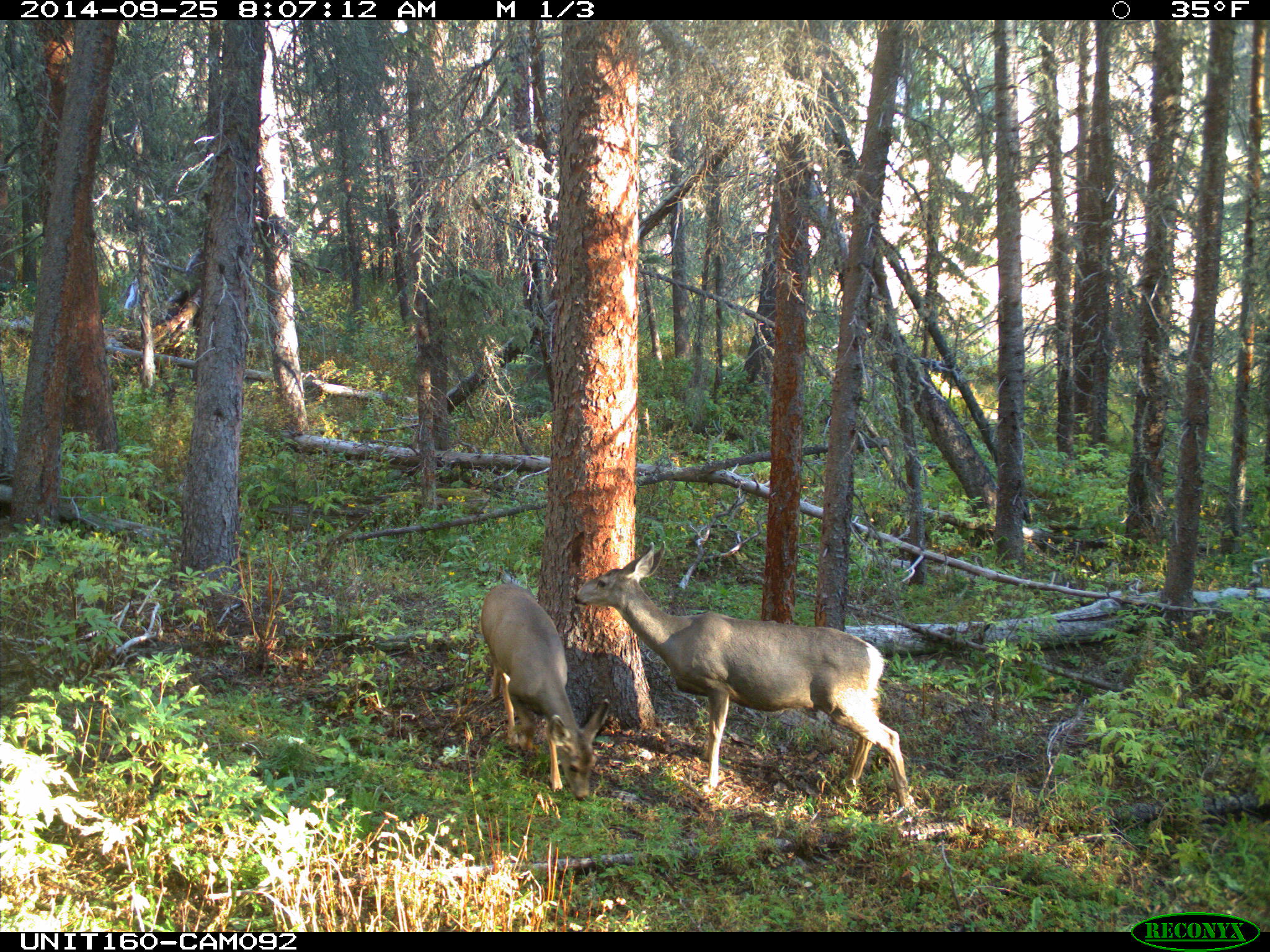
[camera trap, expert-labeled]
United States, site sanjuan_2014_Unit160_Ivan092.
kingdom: Animalia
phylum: Chordata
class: Mammalia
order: Artiodactyla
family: Cervidae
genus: Odocoileus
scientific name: Odocoileus hemionus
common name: mule deer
Odocoileus hemionus (mule deer).